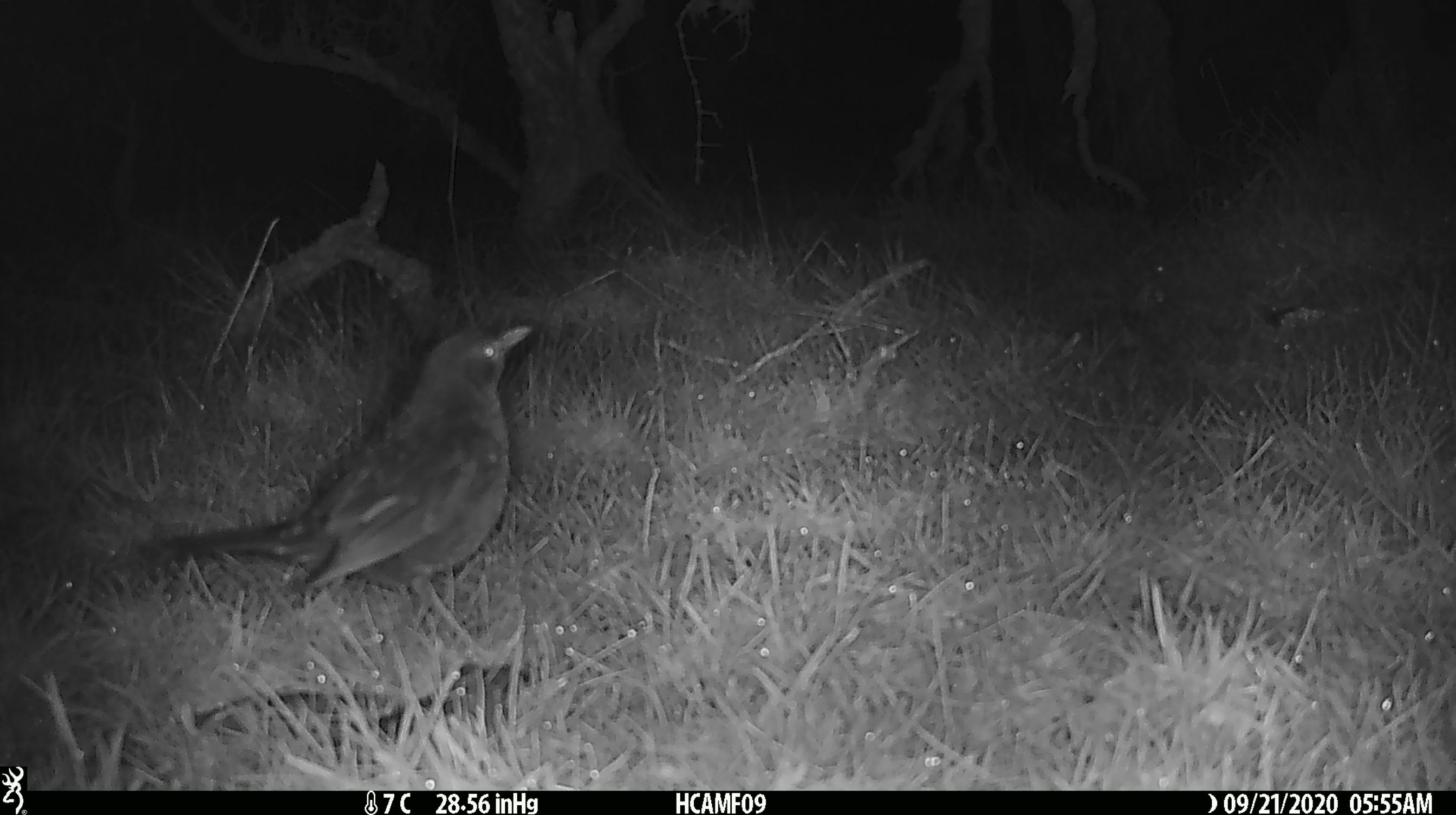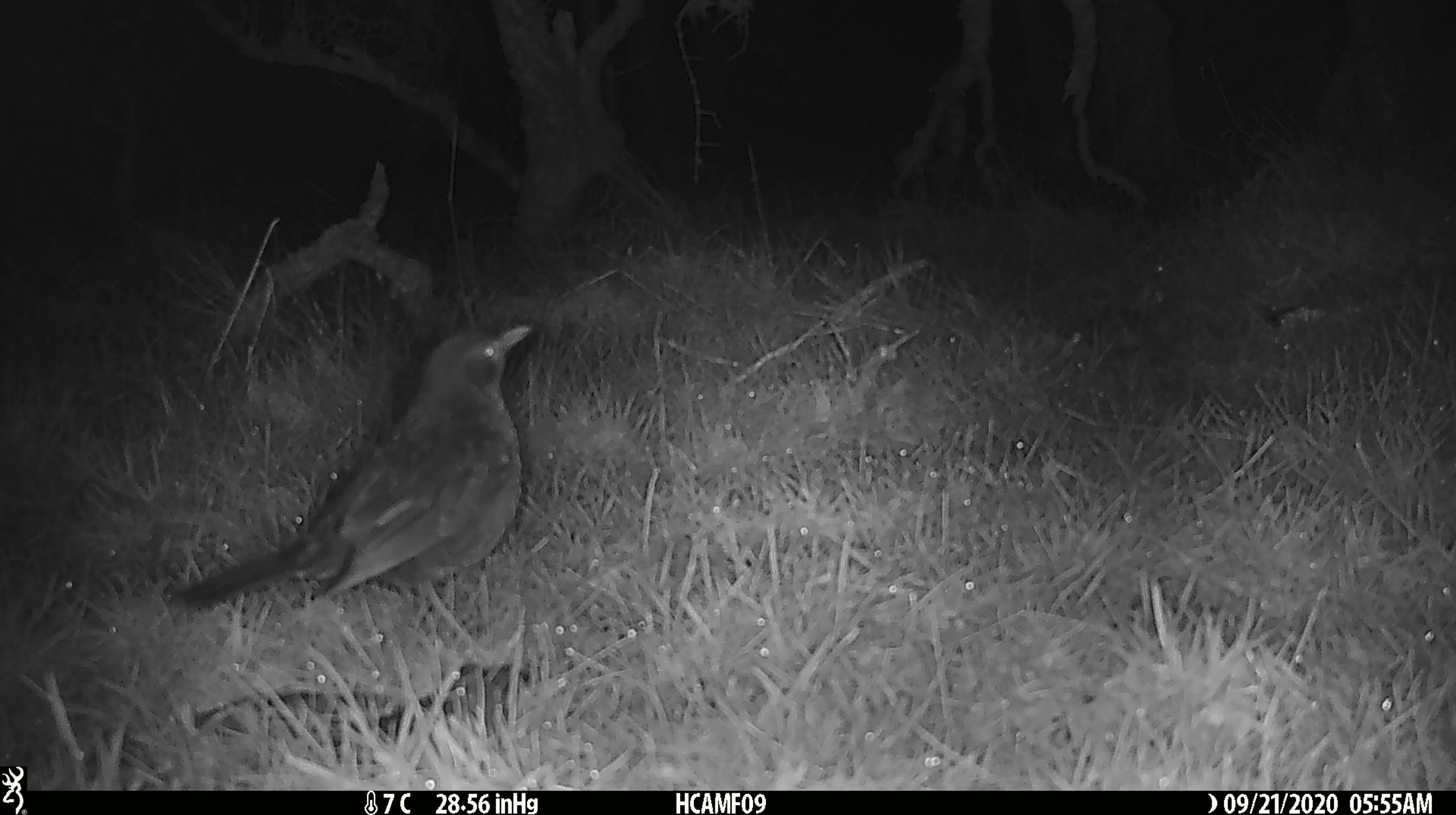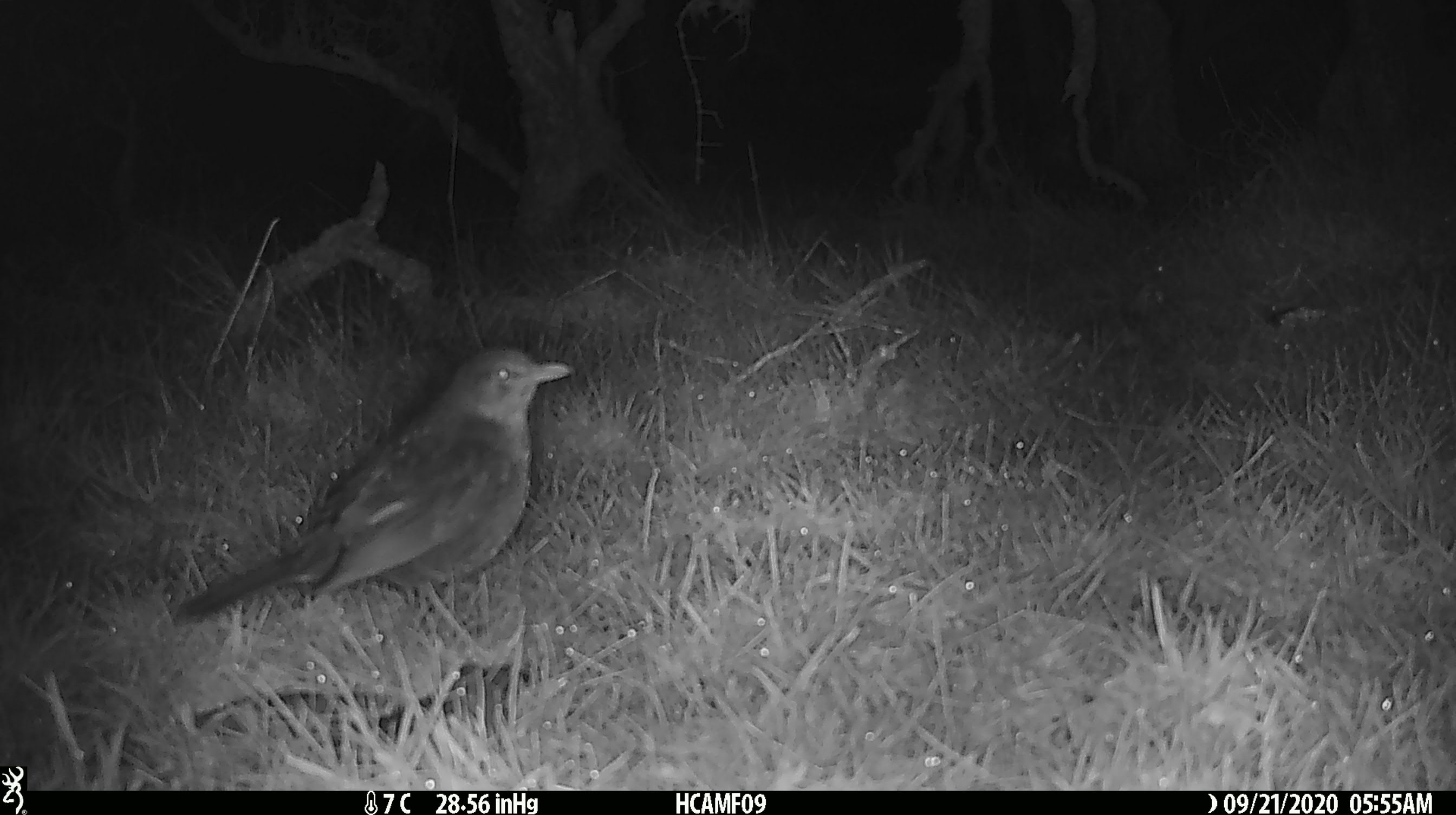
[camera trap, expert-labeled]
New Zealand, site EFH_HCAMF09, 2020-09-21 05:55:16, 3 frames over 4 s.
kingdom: Animalia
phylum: Chordata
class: Aves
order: Passeriformes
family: Turdidae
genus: Turdus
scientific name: Turdus merula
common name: eurasian blackbird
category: blackbird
Blackbird (eurasian blackbird) (Turdus merula).